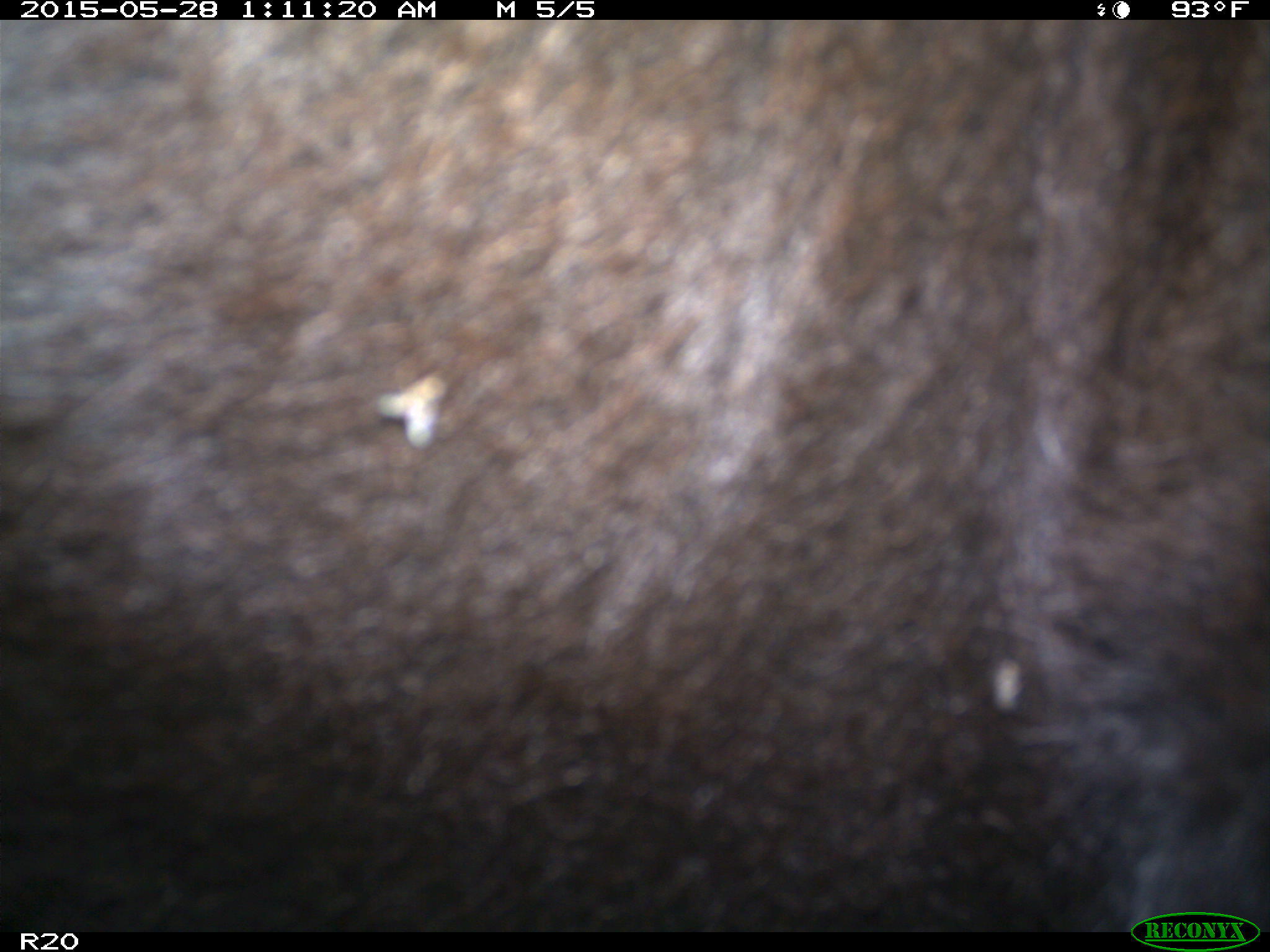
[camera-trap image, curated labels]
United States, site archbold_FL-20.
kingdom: Animalia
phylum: Chordata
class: Mammalia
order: Artiodactyla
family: Bovidae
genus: Bos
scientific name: Bos taurus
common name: domestic cow